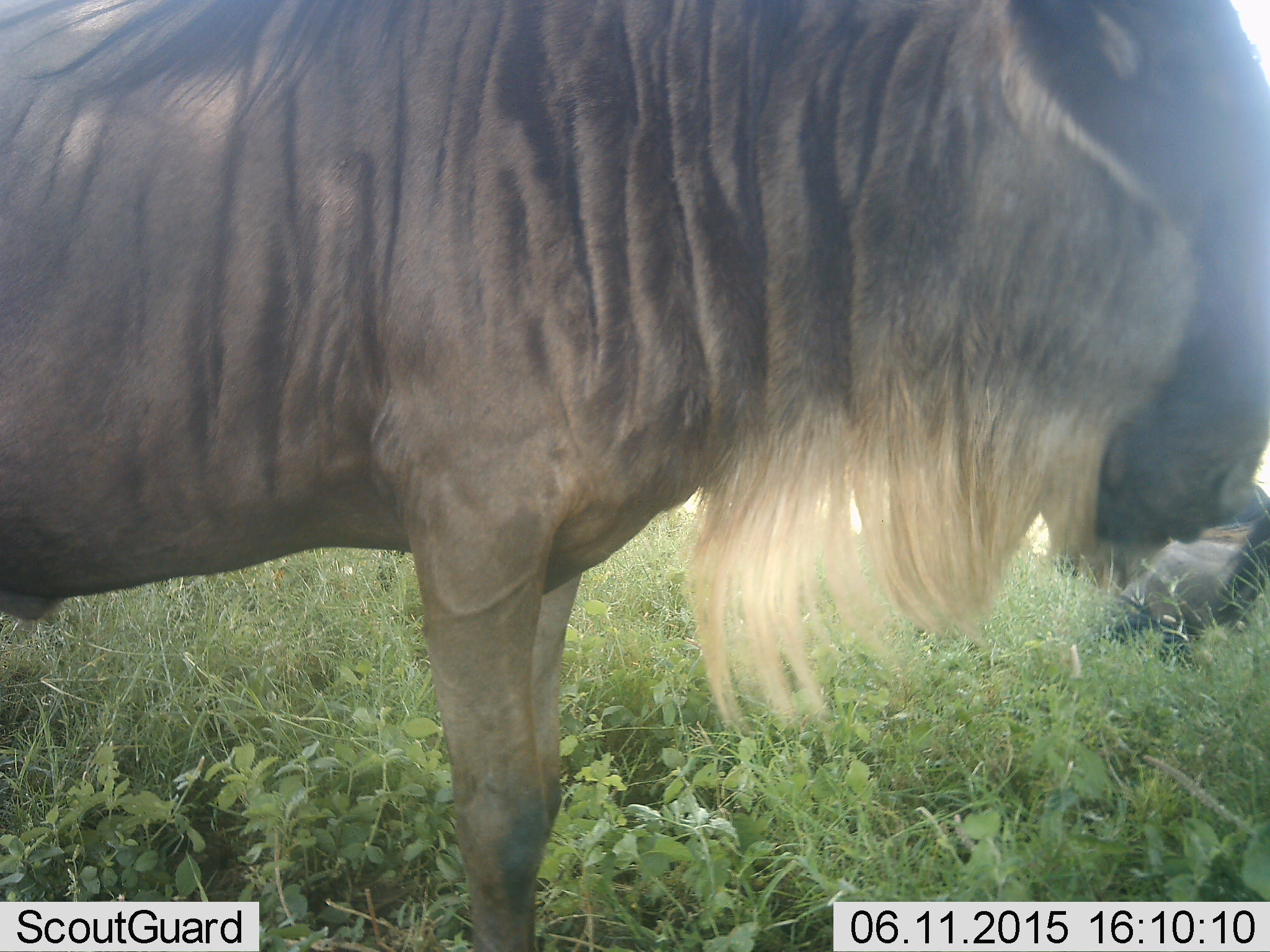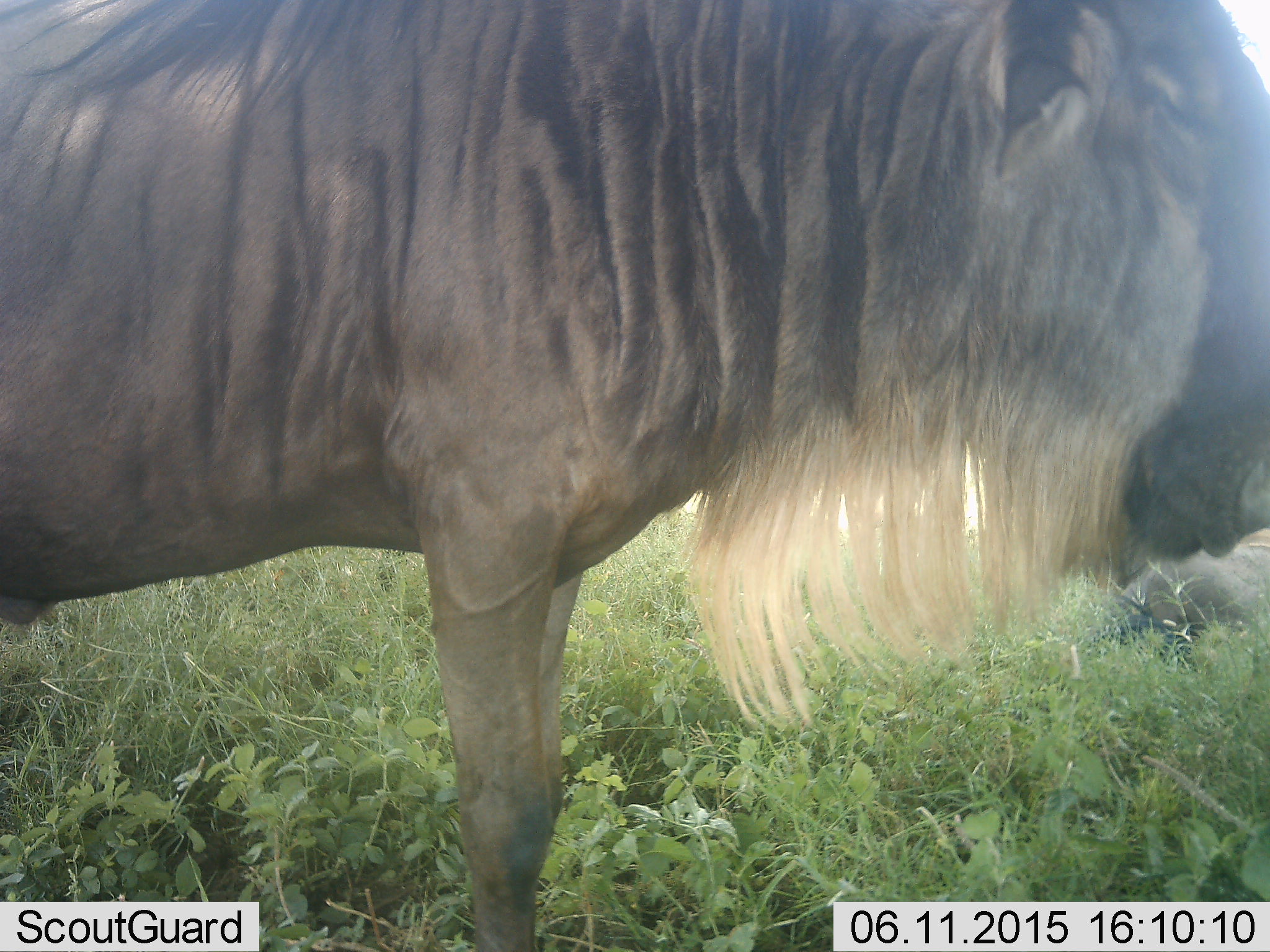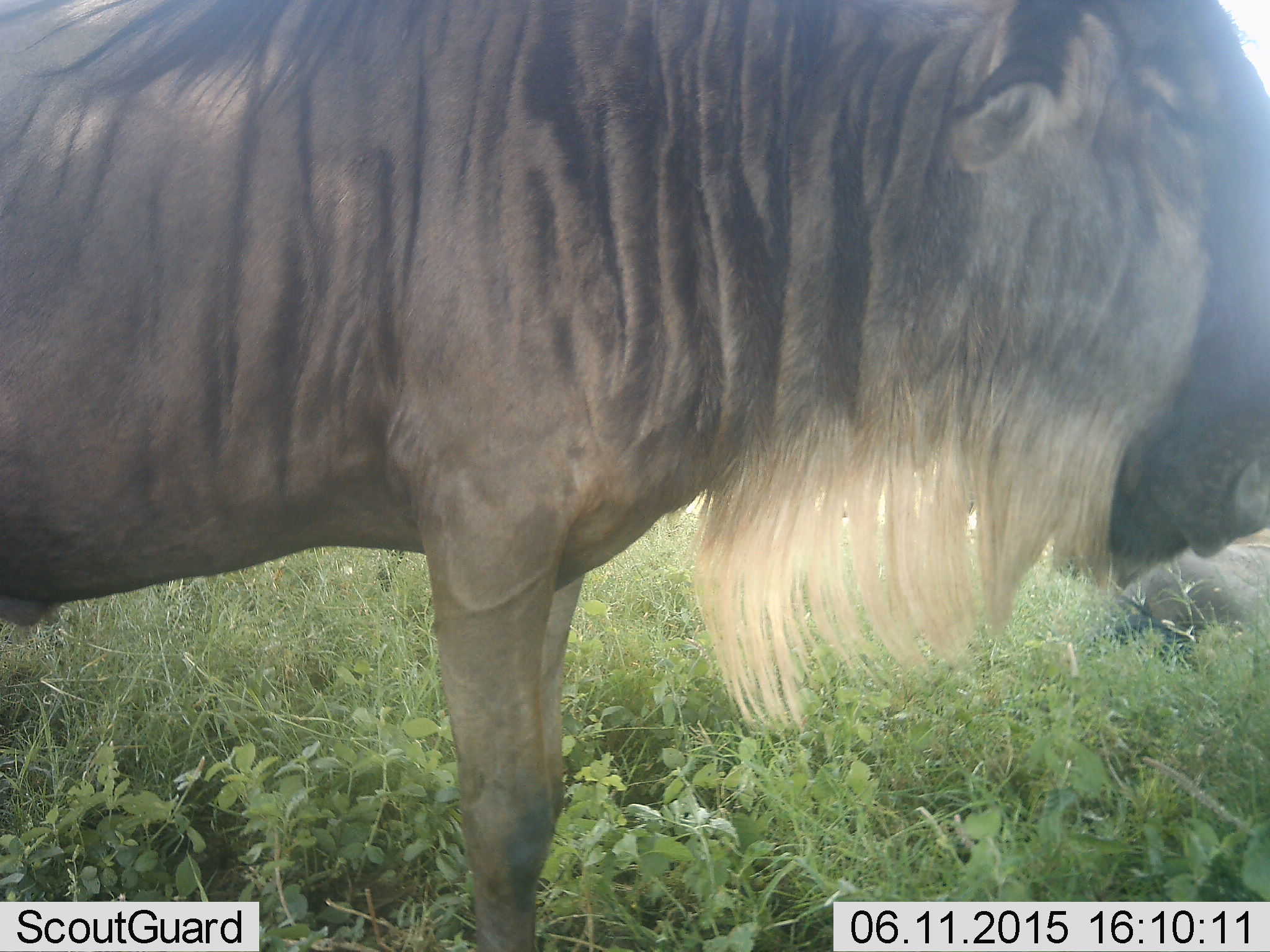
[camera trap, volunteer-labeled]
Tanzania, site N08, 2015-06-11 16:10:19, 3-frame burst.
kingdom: Animalia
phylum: Chordata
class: Mammalia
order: Artiodactyla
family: Bovidae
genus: Connochaetes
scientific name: Connochaetes taurinus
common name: blue wildebeest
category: wildebeest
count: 2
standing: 100%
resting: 60%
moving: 0%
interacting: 0%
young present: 0%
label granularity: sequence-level